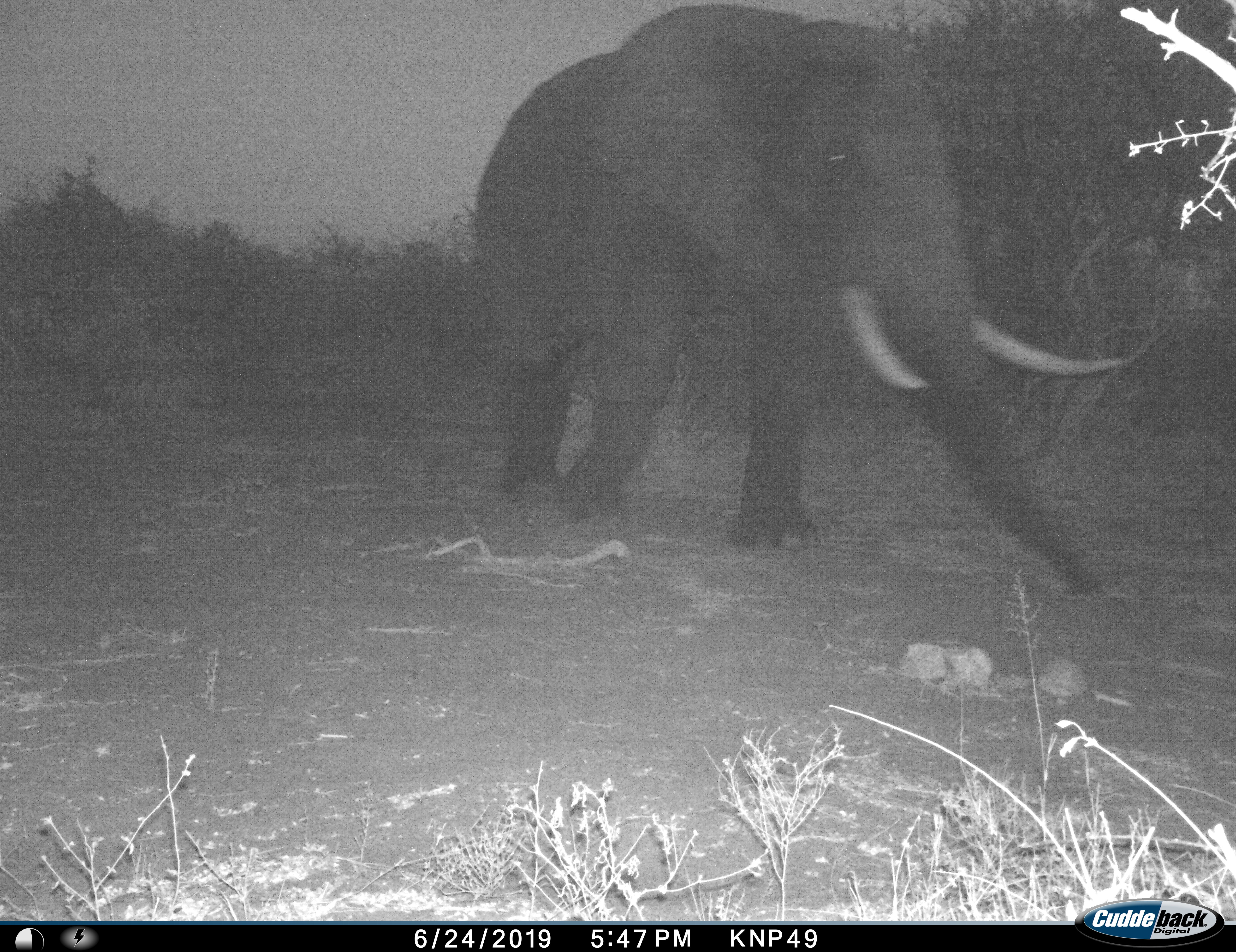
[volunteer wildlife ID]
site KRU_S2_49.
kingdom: Animalia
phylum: Chordata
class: Mammalia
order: Proboscidea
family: Elephantidae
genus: Loxodonta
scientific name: Loxodonta africana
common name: african bush elephant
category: elephant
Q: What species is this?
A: Elephant (african bush elephant) (Loxodonta africana).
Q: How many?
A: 1.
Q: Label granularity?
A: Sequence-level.